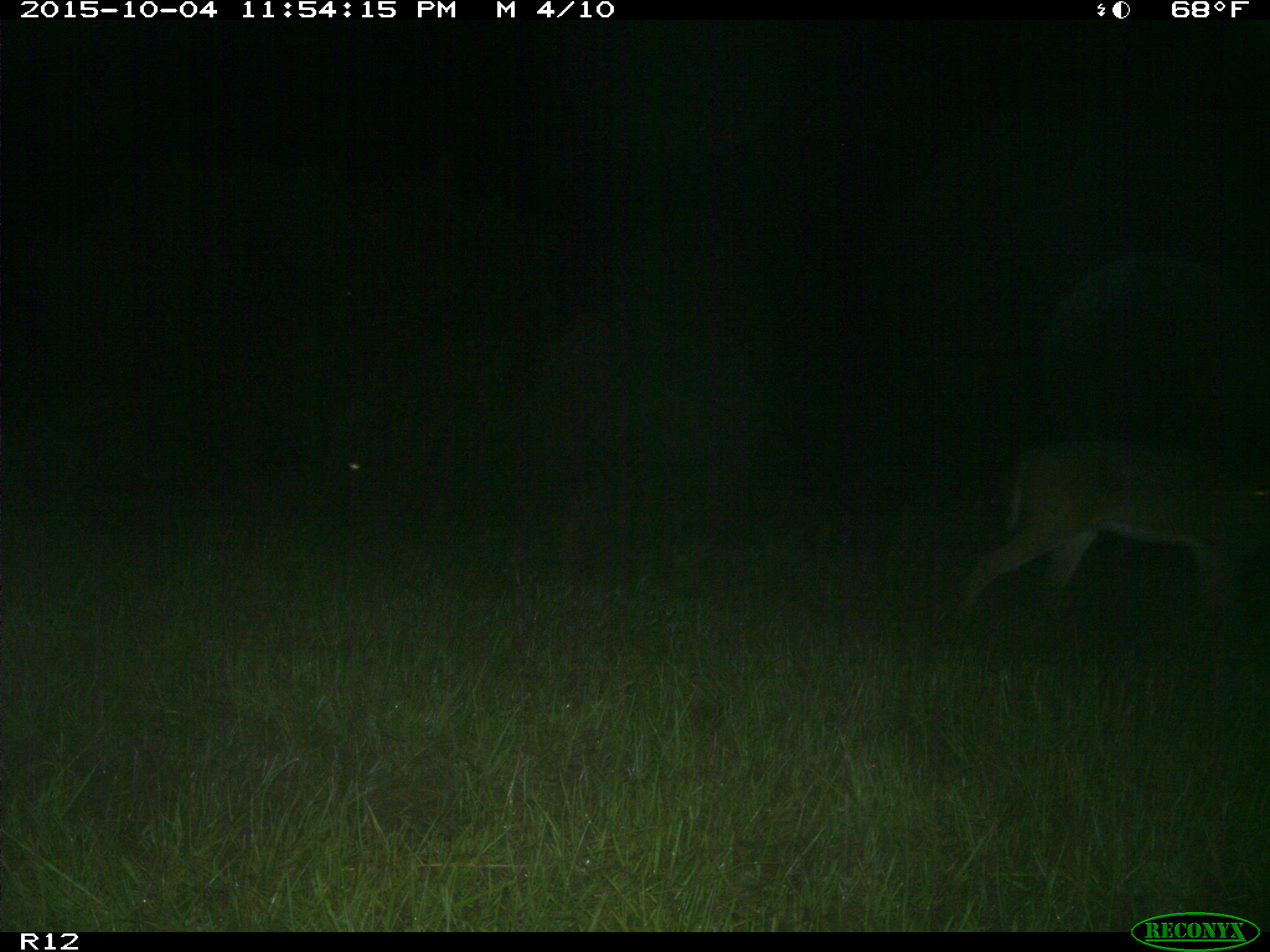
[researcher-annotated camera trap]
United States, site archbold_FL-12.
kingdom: Animalia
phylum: Chordata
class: Mammalia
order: Artiodactyla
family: Cervidae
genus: Odocoileus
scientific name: Odocoileus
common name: deer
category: unidentified deer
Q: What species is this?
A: Unidentified deer (deer) (Odocoileus).